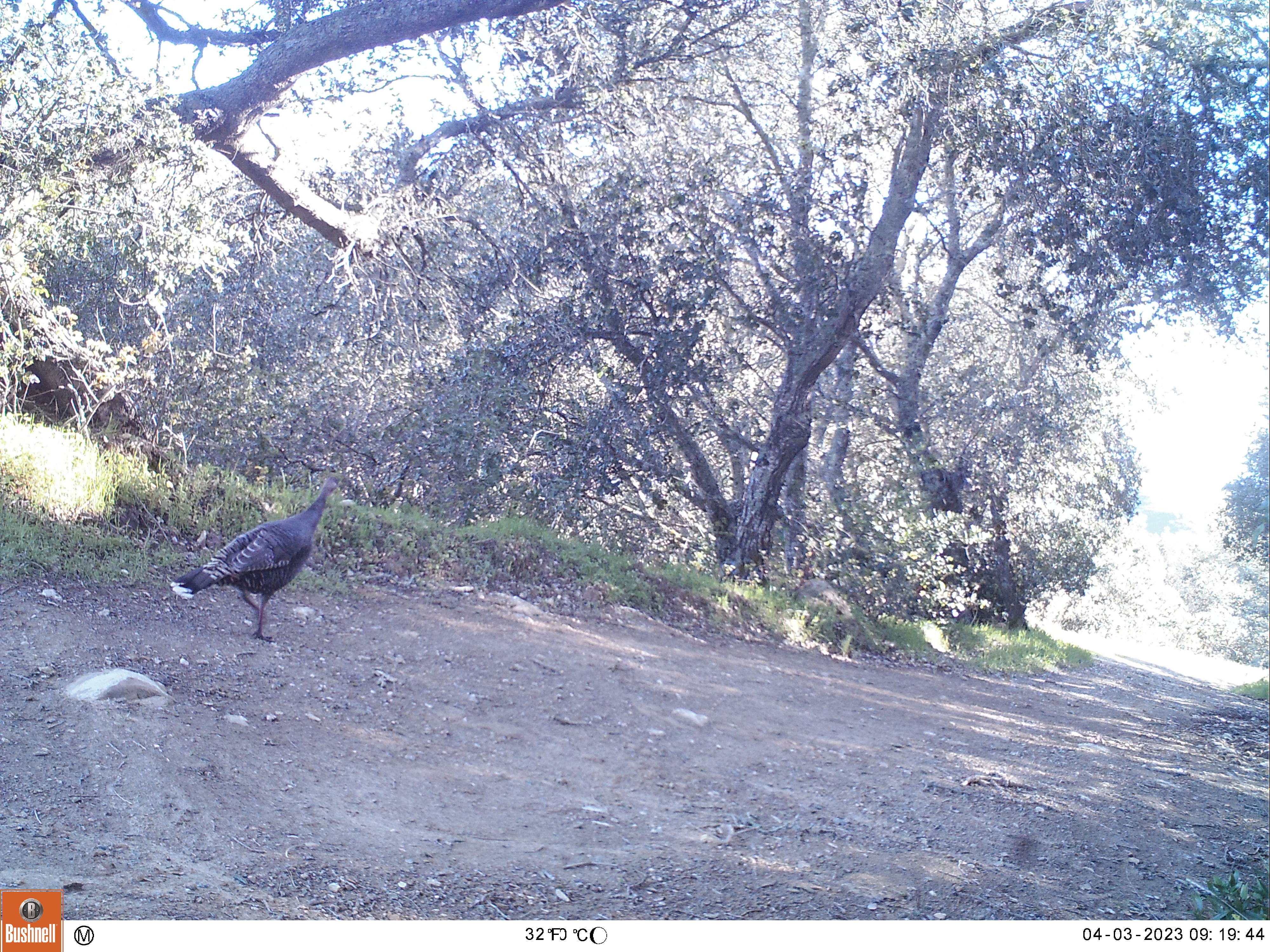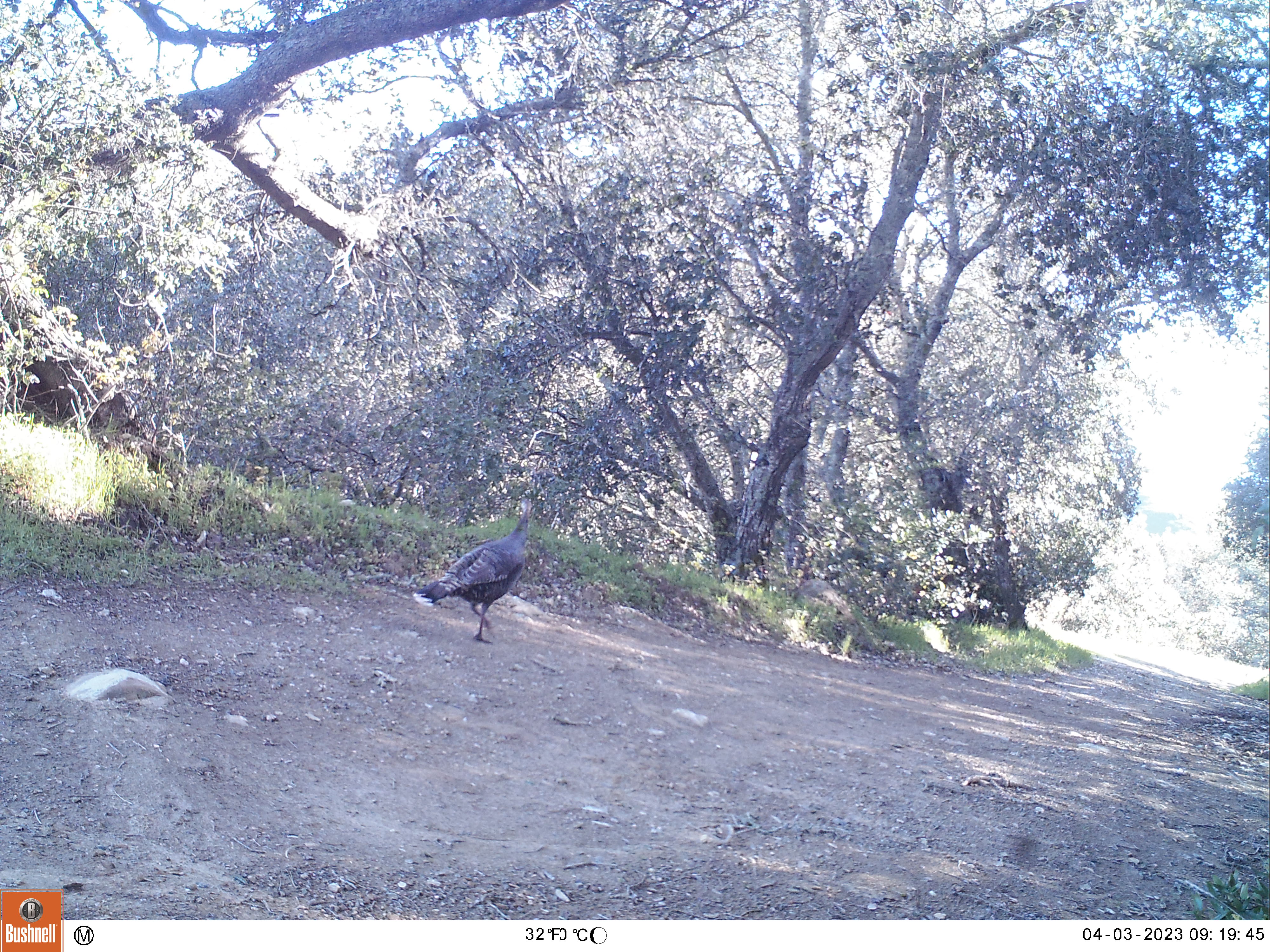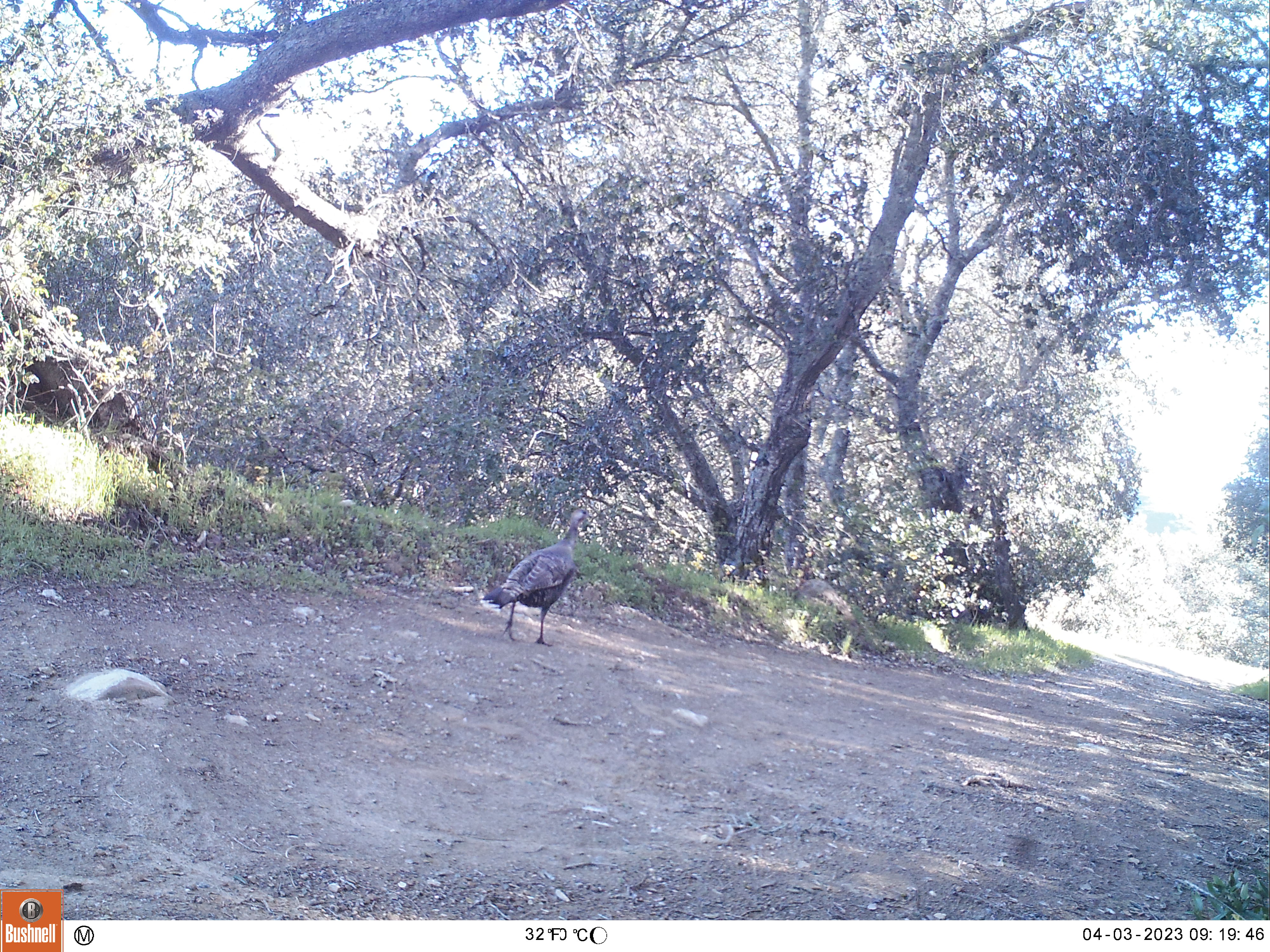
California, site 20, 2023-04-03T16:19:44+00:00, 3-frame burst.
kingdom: Animalia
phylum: Chordata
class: Aves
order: Galliformes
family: Phasianidae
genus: Meleagris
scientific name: Meleagris gallopavo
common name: turkey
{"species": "turkey (Meleagris gallopavo)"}